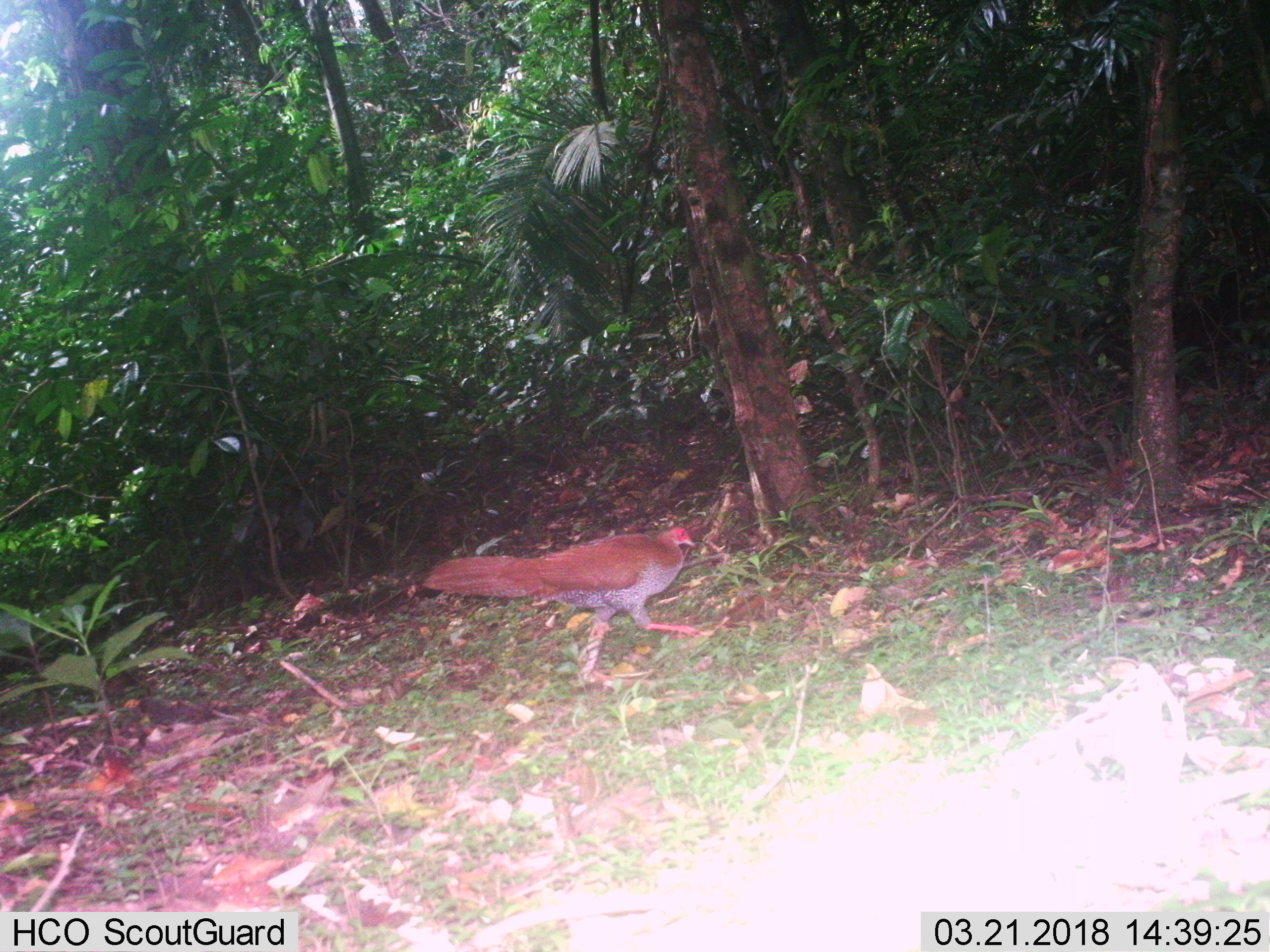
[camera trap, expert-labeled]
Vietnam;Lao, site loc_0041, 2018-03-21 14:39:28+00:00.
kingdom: Animalia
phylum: Chordata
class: Aves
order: Galliformes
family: Phasianidae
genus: Lophura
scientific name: Lophura nycthemera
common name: silver pheasant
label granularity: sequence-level